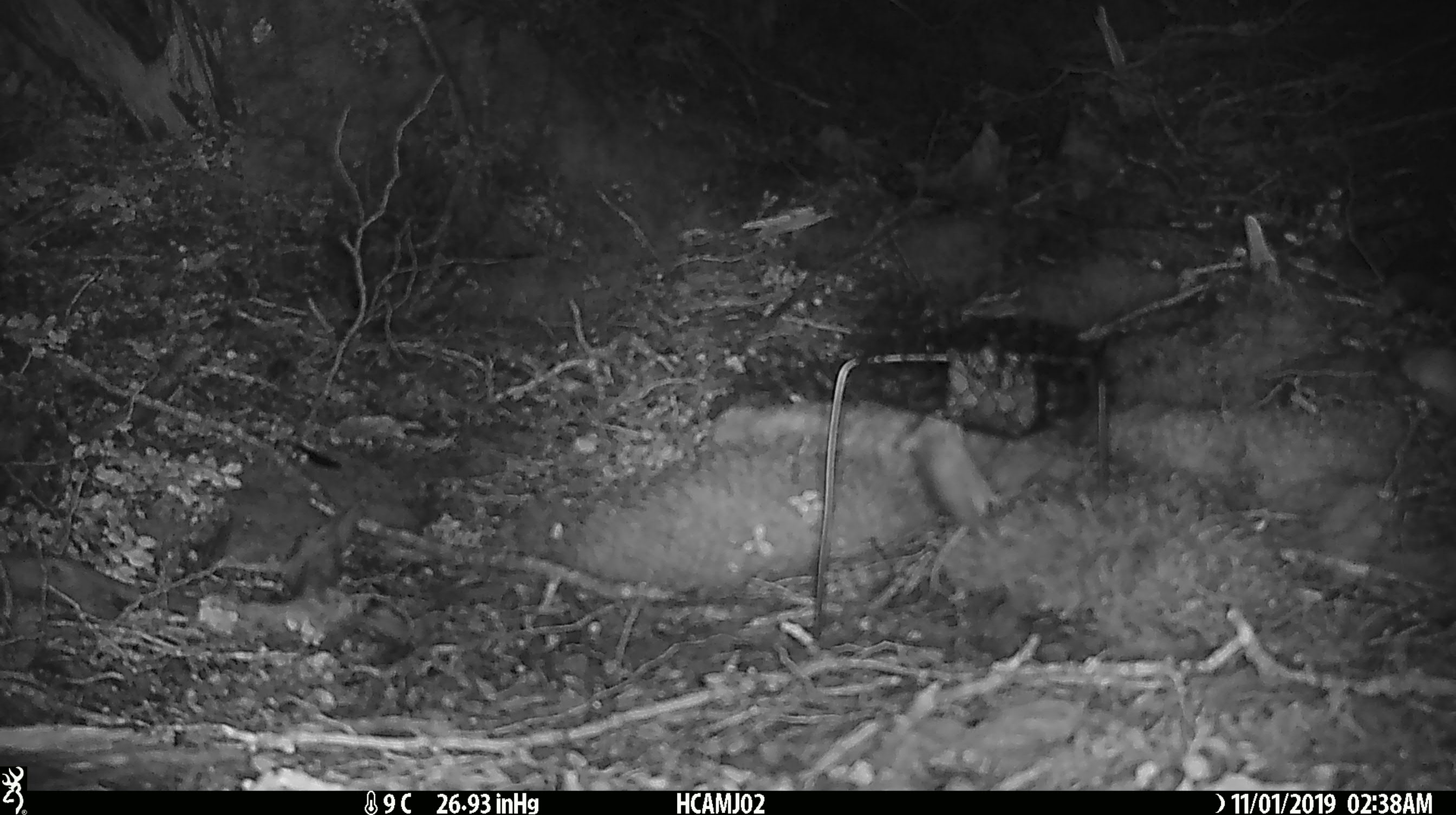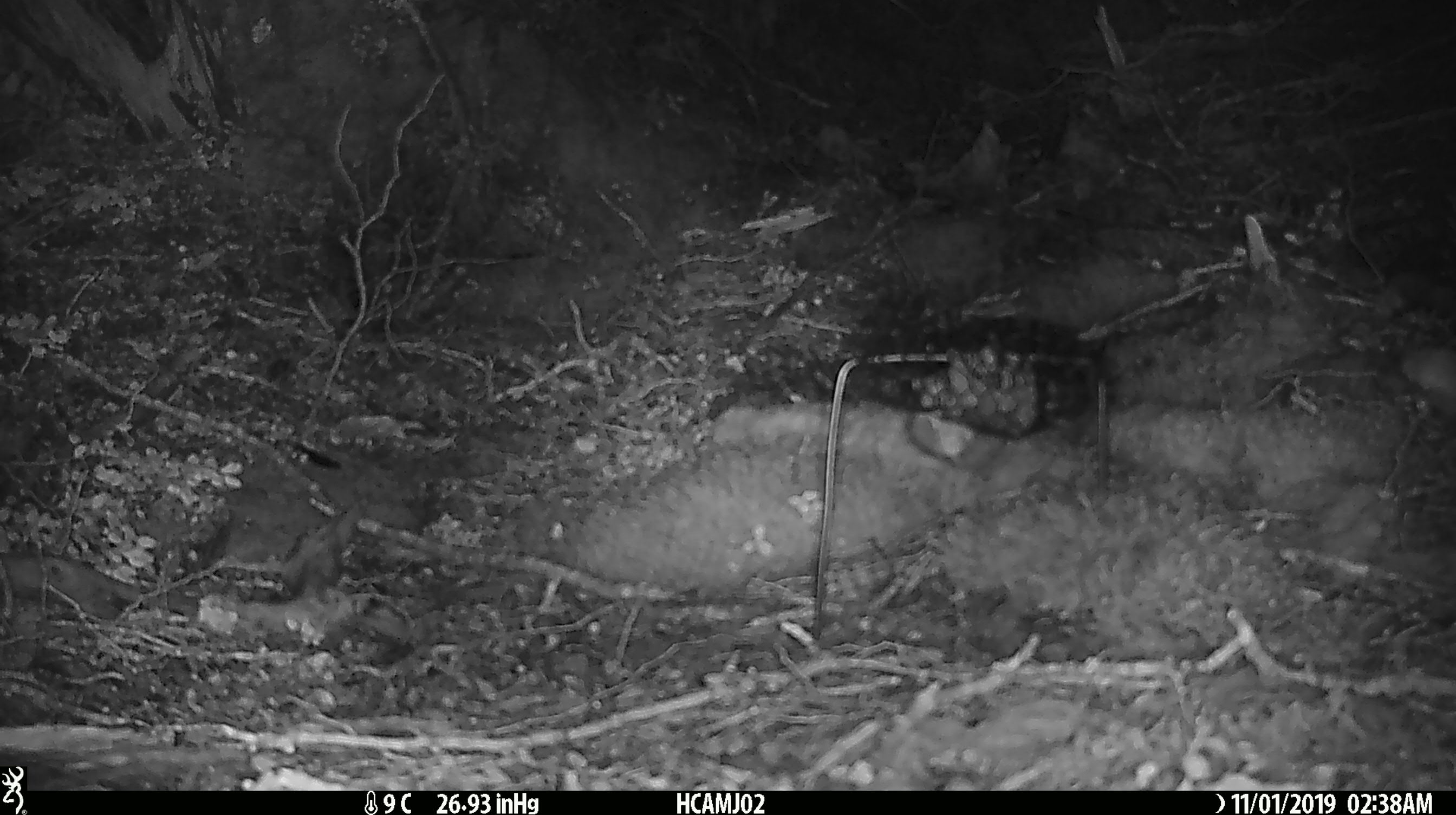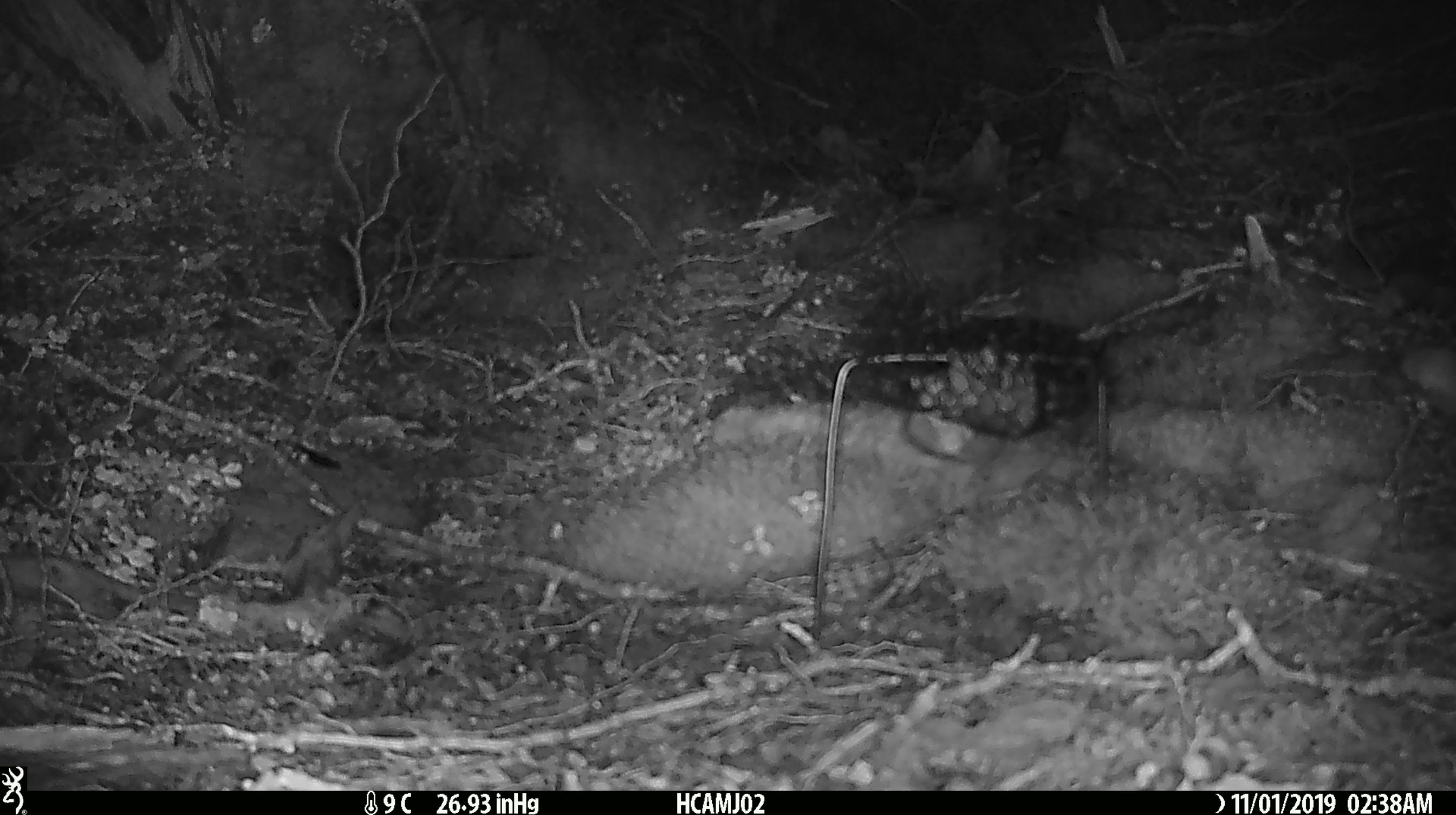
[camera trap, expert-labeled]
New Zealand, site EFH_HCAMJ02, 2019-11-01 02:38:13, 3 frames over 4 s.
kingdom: Animalia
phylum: Chordata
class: Mammalia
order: Rodentia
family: Muridae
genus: Mus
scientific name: Mus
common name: mouse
Mouse (Mus).